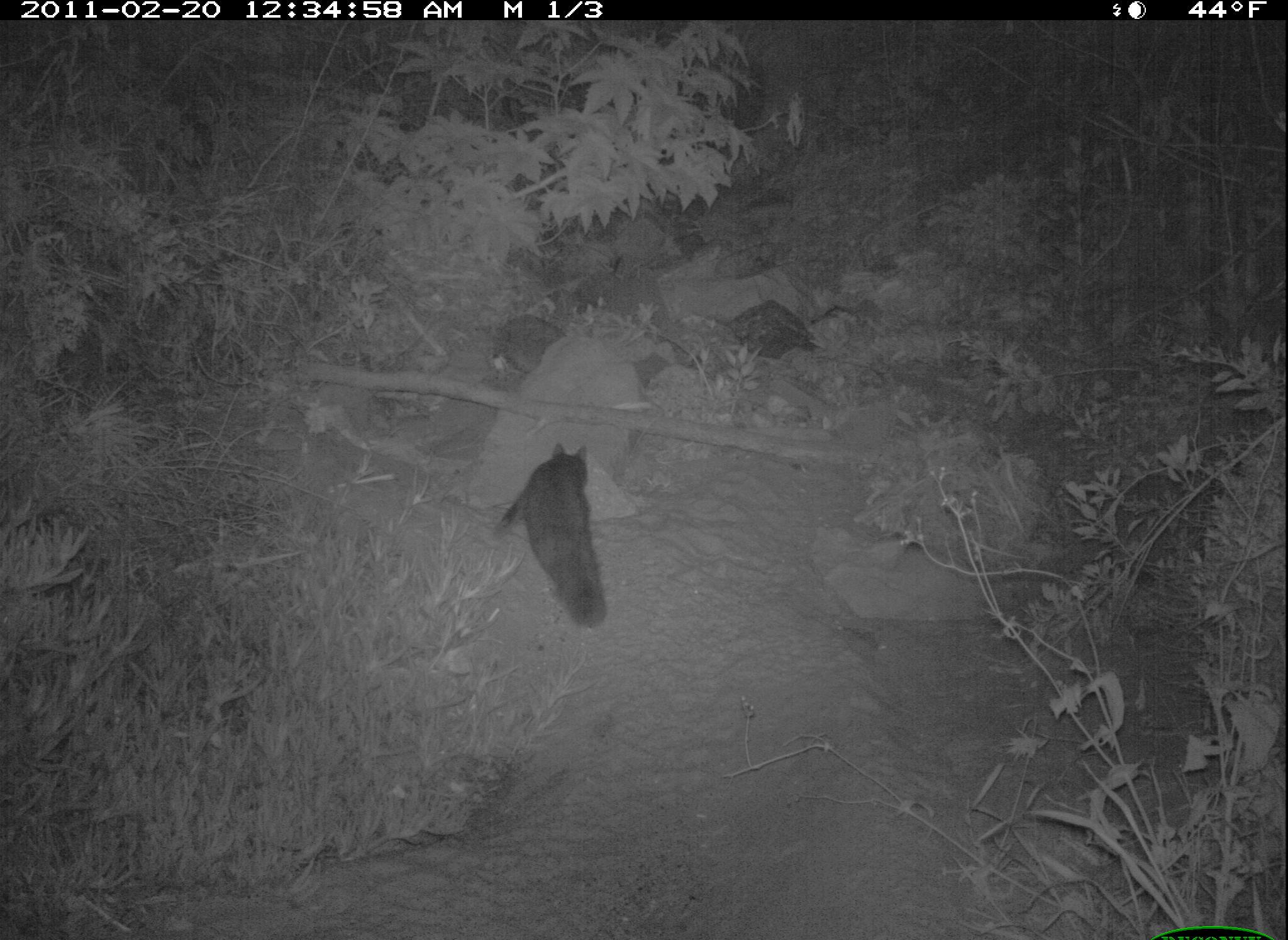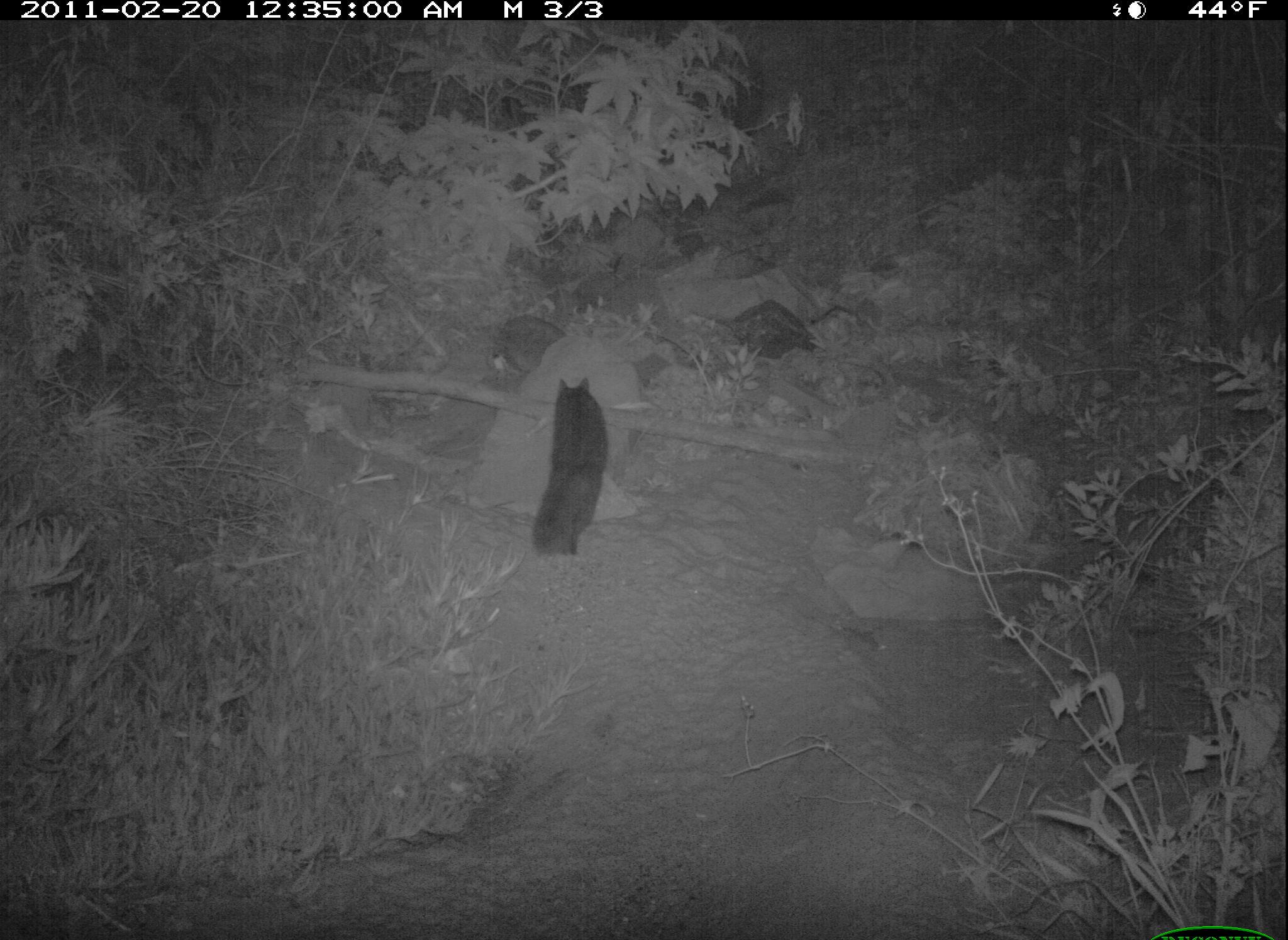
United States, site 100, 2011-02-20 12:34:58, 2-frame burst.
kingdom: Animalia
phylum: Chordata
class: Mammalia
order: Carnivora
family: Felidae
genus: Felis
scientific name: Felis catus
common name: cat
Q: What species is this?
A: Cat (Felis catus).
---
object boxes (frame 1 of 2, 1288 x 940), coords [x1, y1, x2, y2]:
cat: [492, 439, 623, 638]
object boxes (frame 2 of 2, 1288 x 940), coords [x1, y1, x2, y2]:
cat: [510, 374, 642, 581]